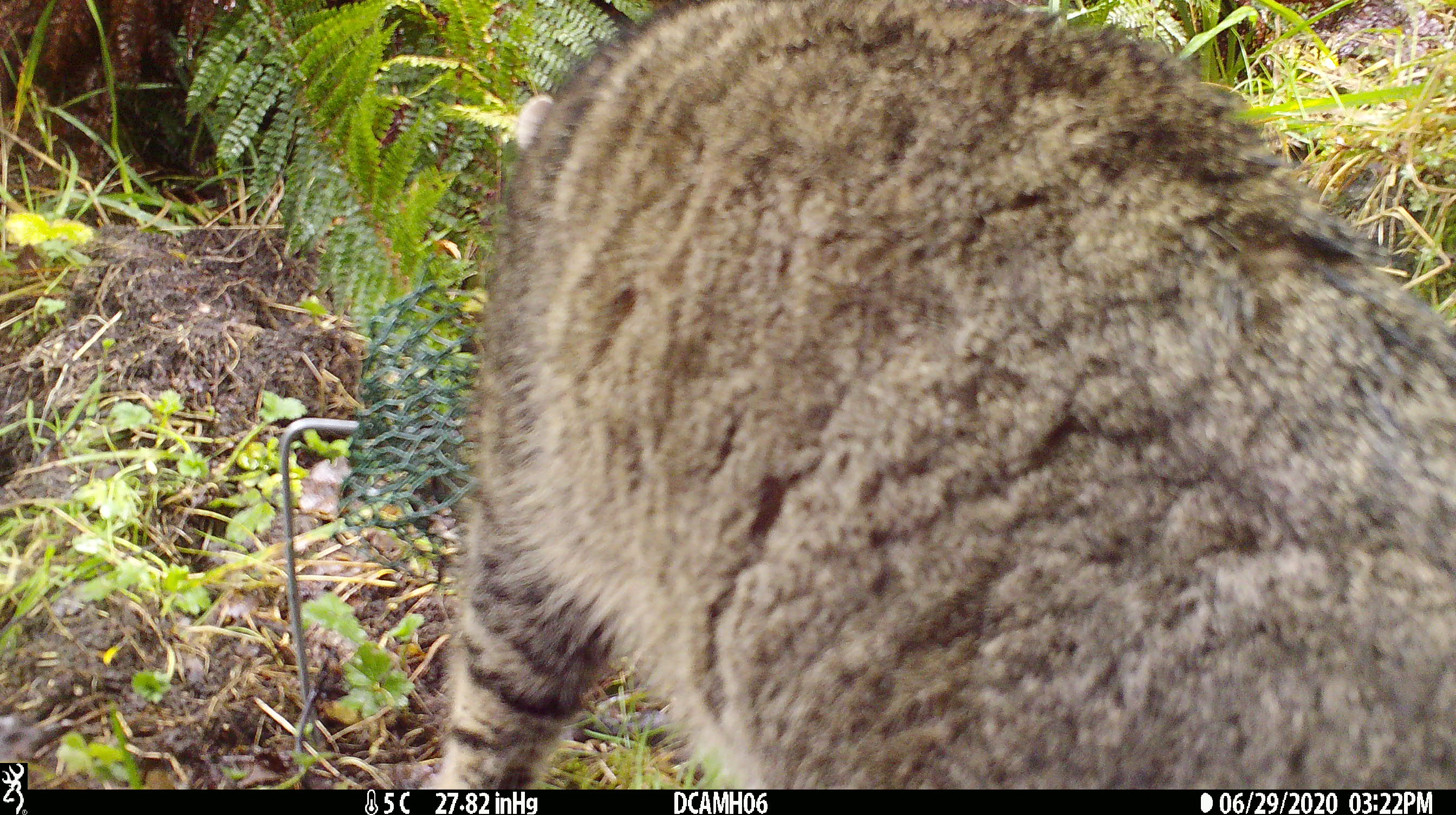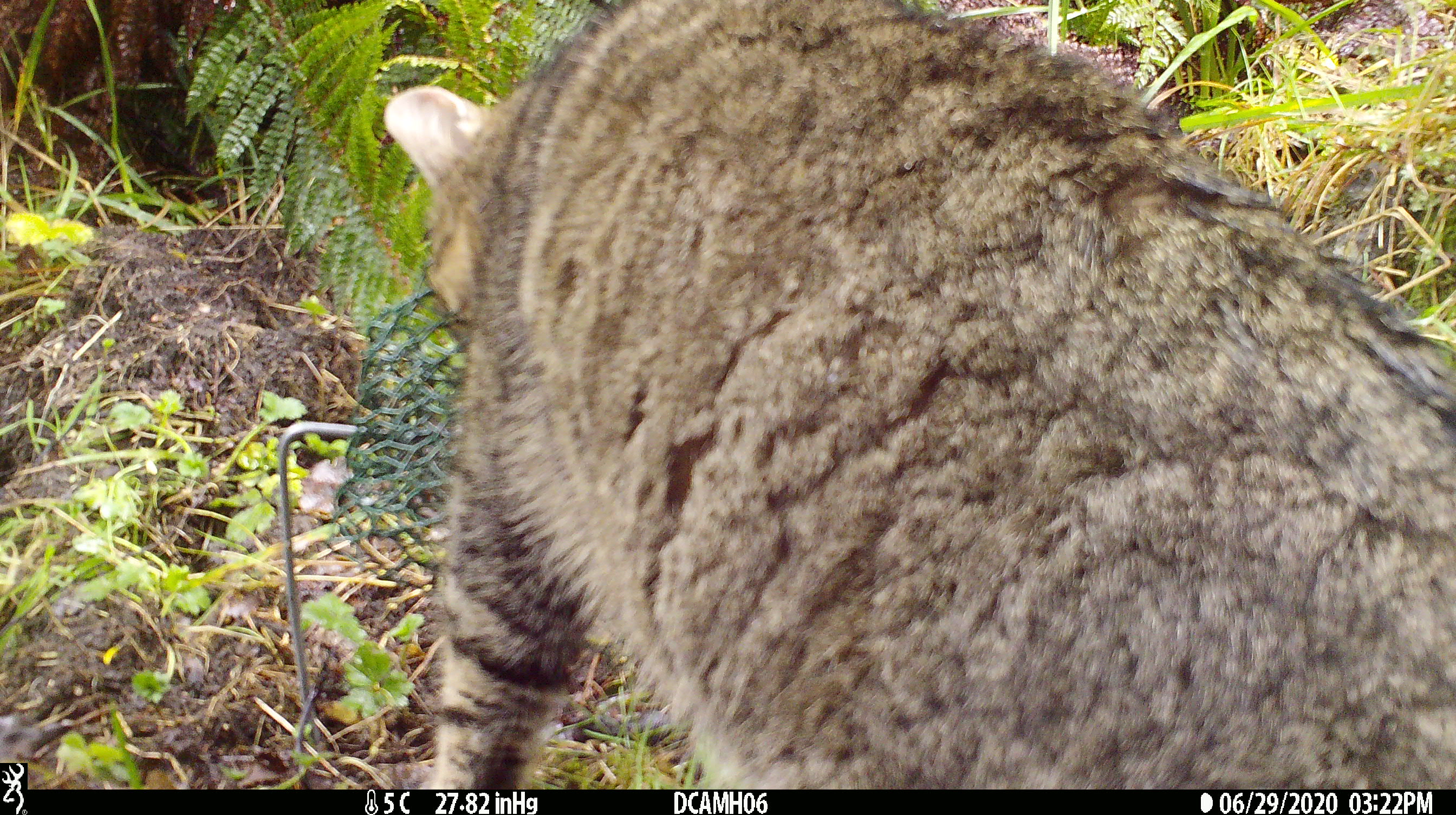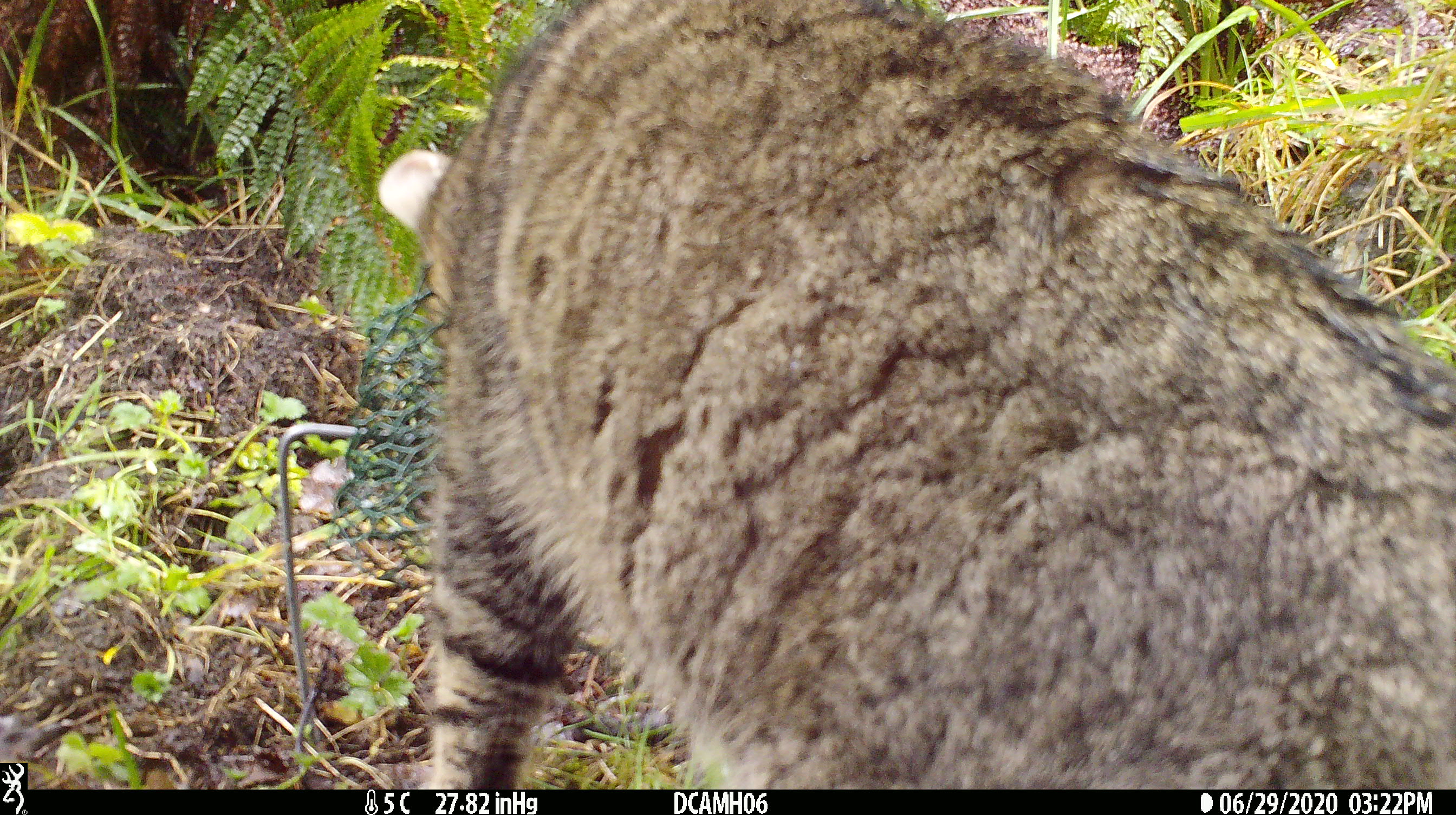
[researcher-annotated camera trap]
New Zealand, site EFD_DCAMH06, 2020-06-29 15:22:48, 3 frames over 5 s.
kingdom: Animalia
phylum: Chordata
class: Mammalia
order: Carnivora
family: Felidae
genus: Felis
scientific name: Felis catus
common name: domestic cat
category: cat